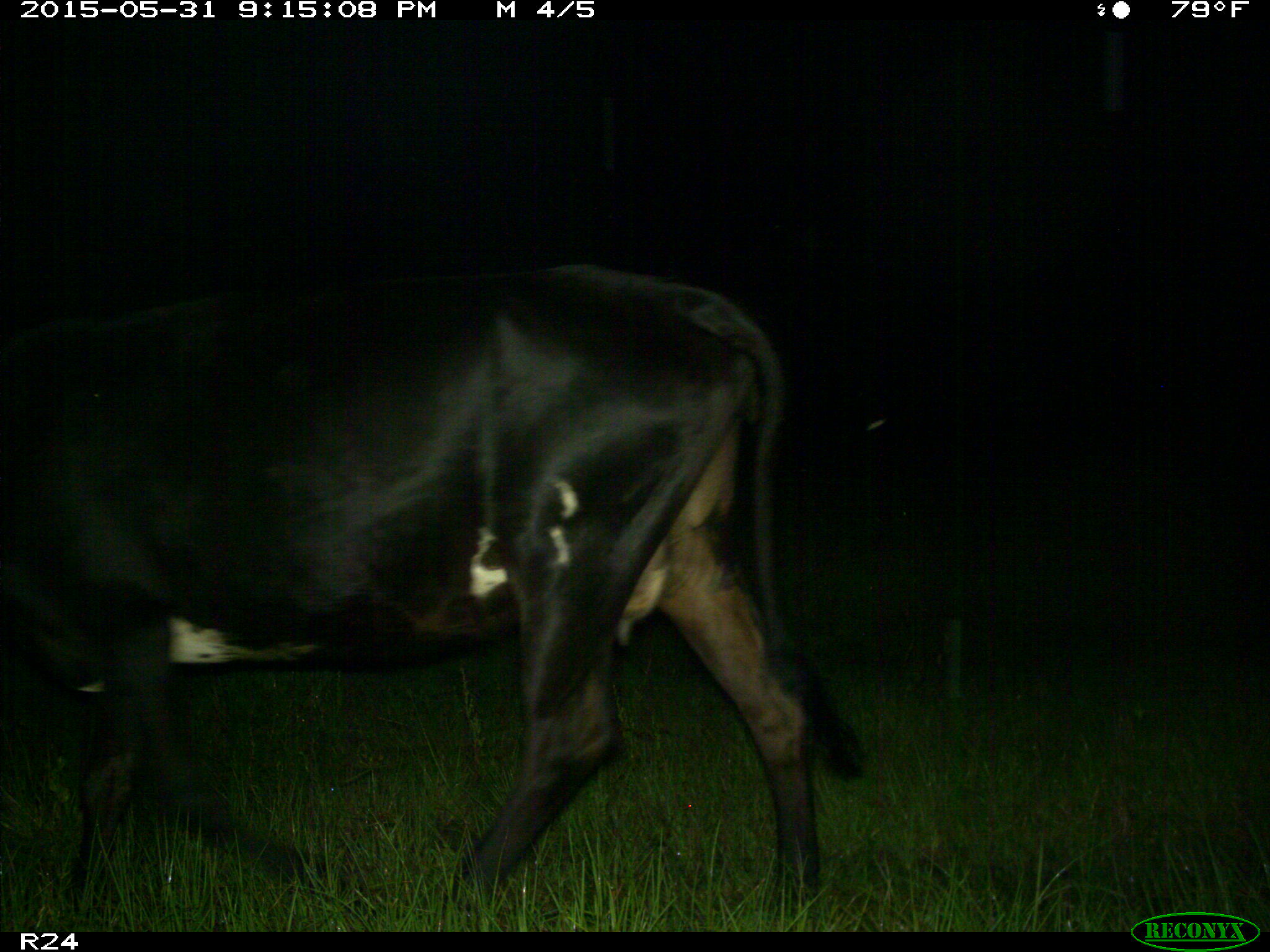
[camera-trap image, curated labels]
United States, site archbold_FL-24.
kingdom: Animalia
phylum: Chordata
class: Mammalia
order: Artiodactyla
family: Bovidae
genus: Bos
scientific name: Bos taurus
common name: domestic cow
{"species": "Bos taurus (domestic cow)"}